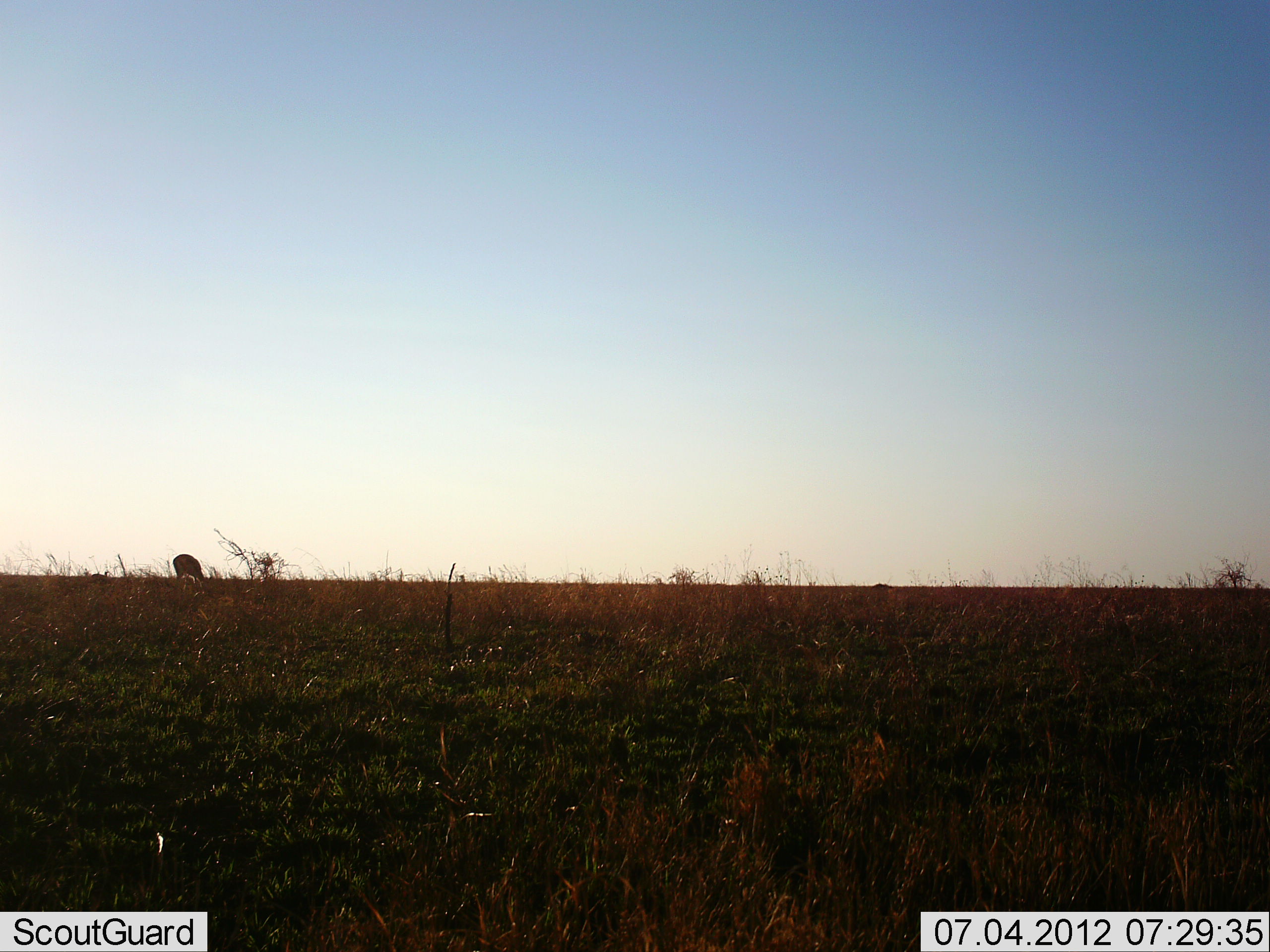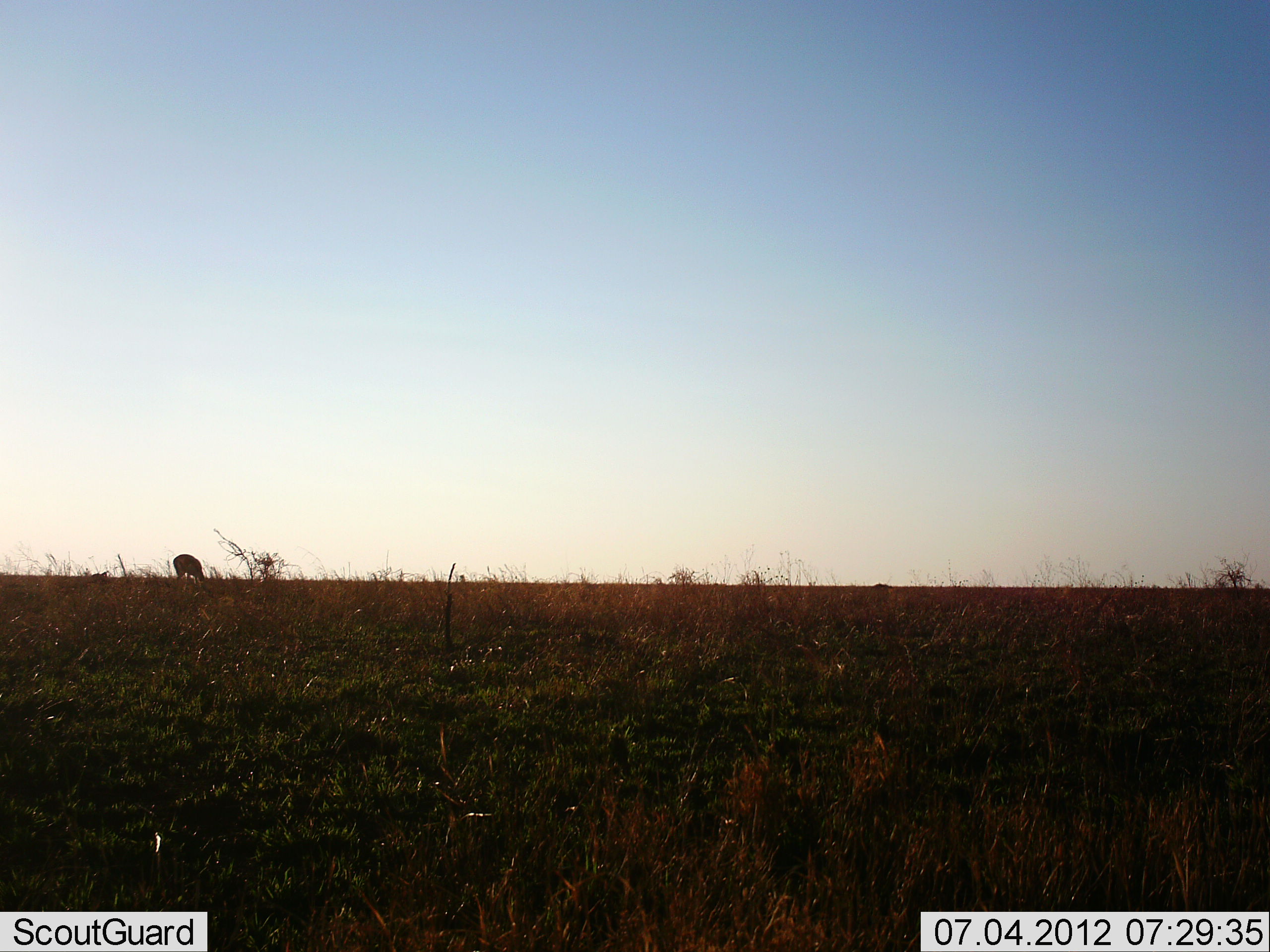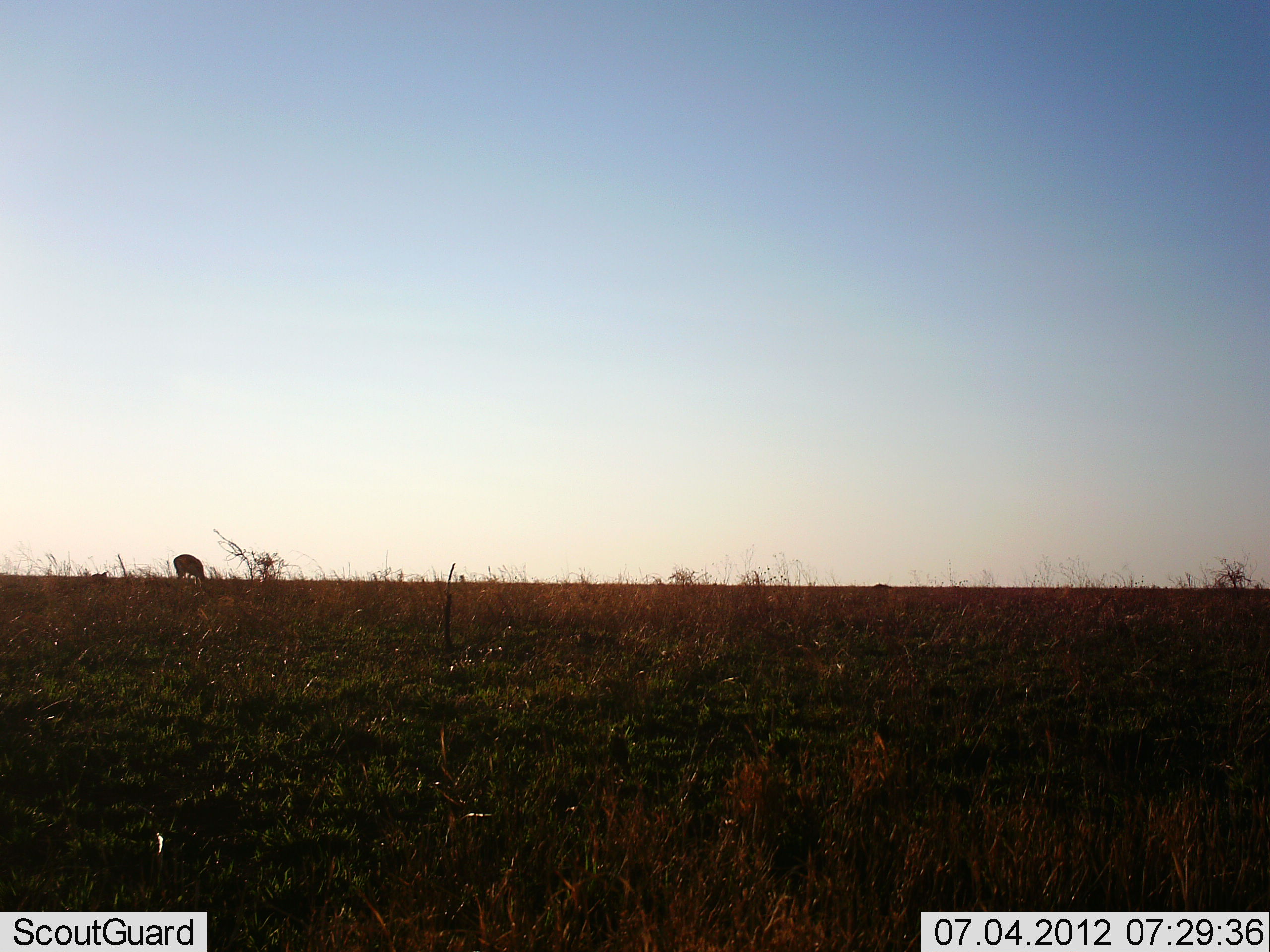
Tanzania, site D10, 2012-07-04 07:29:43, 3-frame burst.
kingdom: Animalia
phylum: Chordata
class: Mammalia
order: Artiodactyla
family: Bovidae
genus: Eudorcas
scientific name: Eudorcas thomsonii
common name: thomson's gazelle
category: gazellethomsons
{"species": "gazellethomsons (thomson's gazelle) (Eudorcas thomsonii)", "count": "1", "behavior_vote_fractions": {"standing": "20%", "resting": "0%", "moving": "0%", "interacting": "0%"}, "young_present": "0%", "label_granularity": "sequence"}